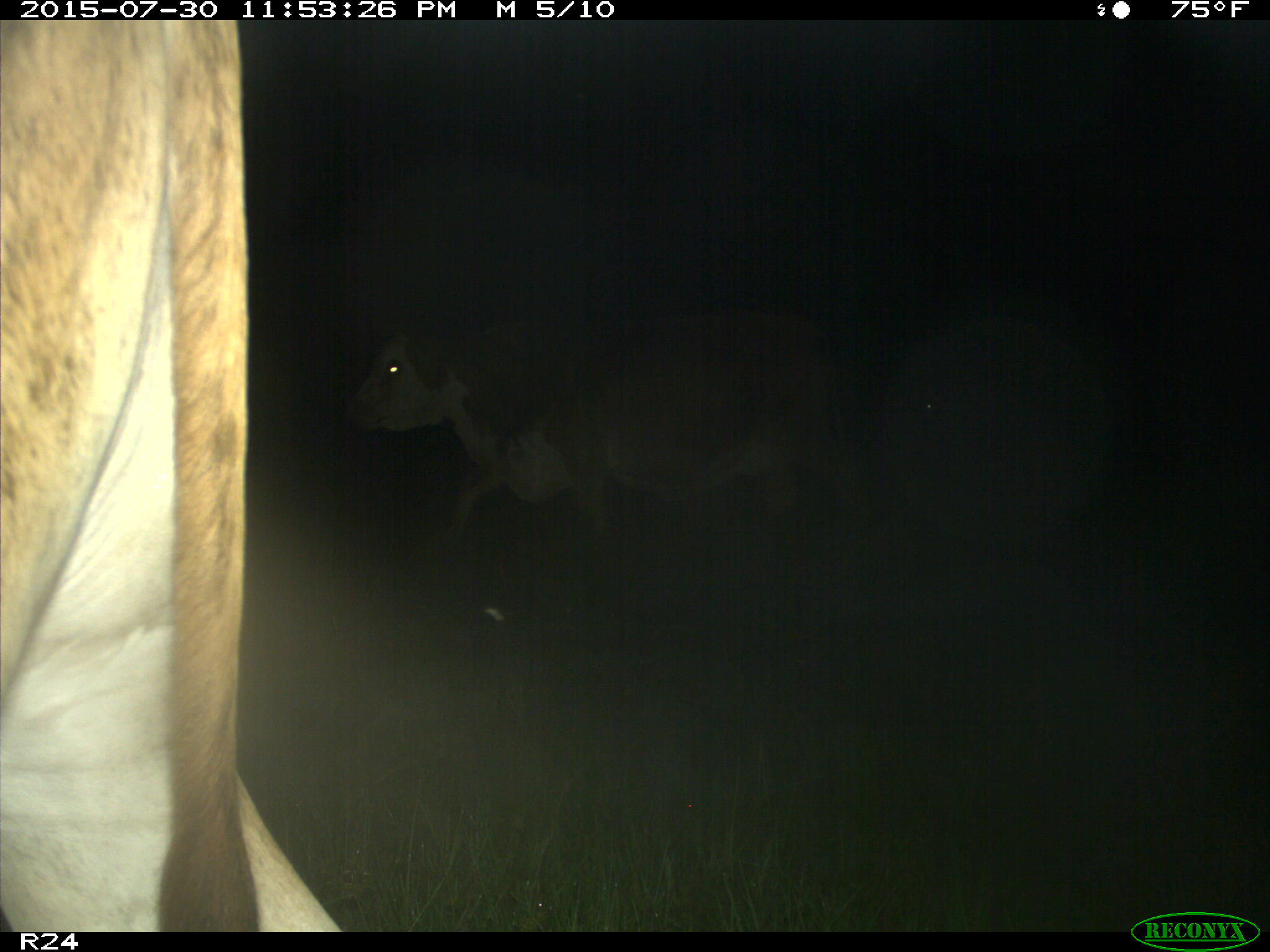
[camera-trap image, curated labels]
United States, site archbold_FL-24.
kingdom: Animalia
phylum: Chordata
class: Mammalia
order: Artiodactyla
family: Bovidae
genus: Bos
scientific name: Bos taurus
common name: domestic cow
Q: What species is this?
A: Bos taurus (domestic cow).